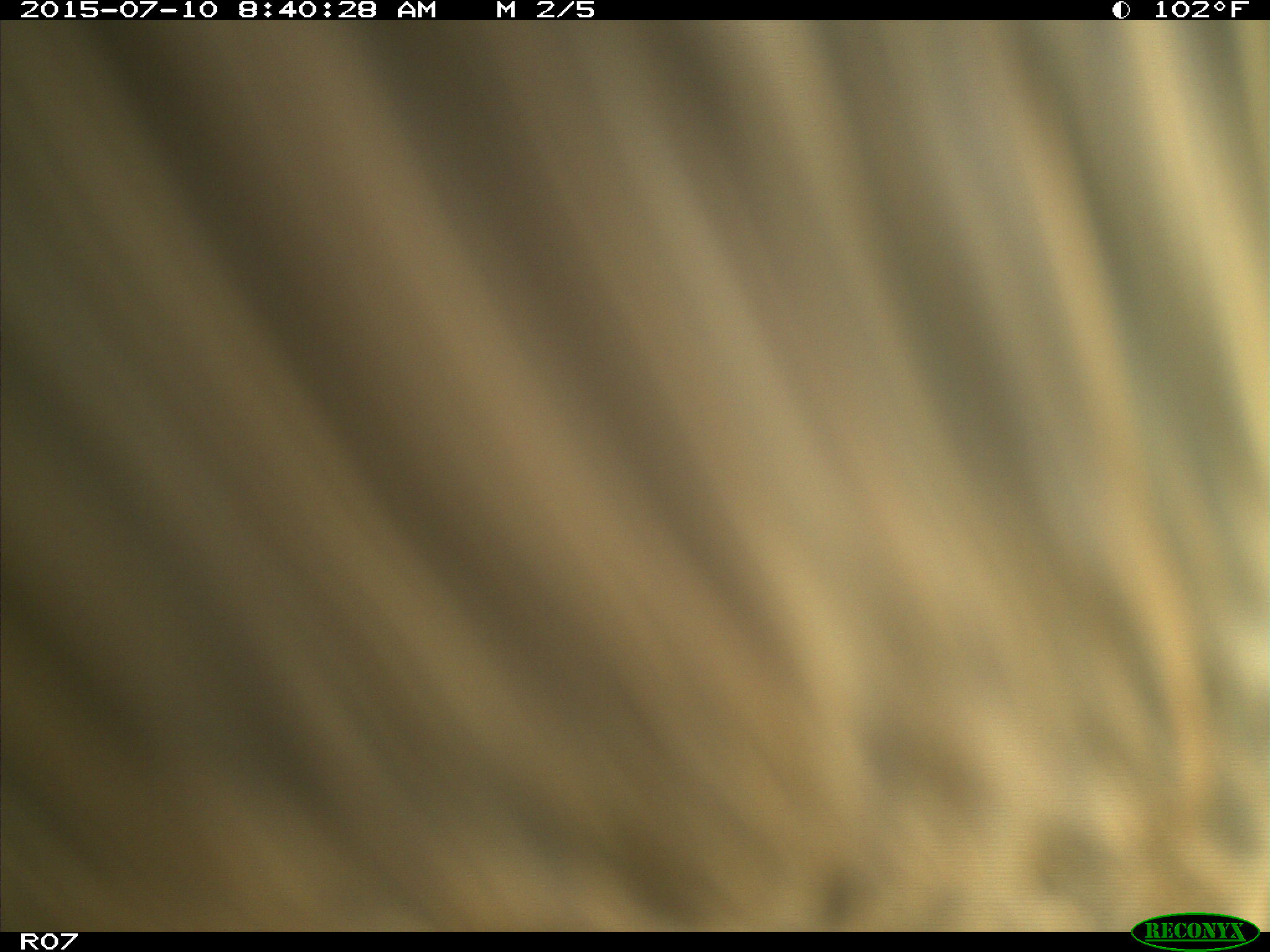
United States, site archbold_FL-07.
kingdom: Animalia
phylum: Chordata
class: Mammalia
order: Artiodactyla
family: Bovidae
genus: Bos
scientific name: Bos taurus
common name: domestic cow